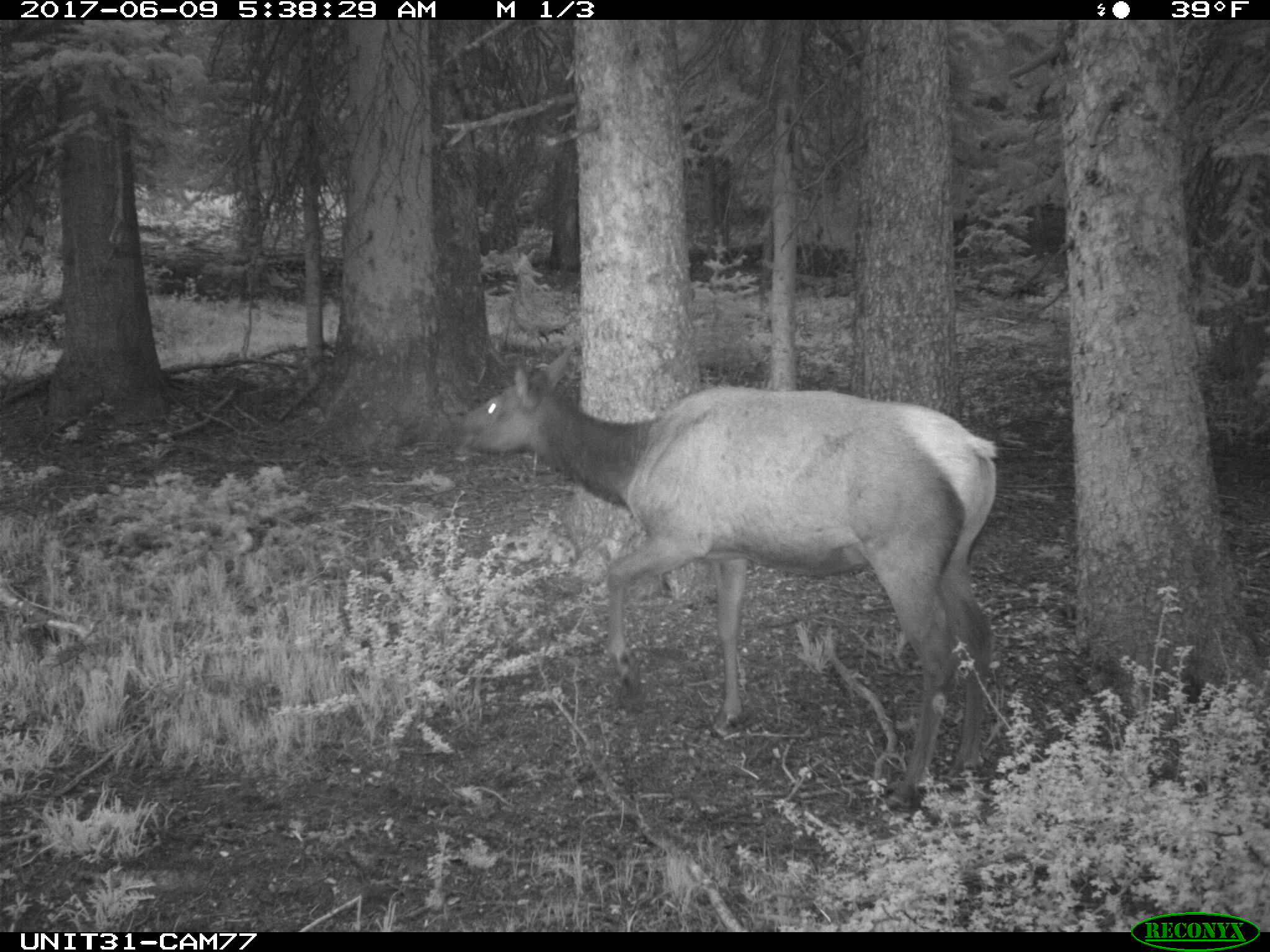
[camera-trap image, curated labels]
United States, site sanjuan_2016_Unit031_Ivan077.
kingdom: Animalia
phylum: Chordata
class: Mammalia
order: Artiodactyla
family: Cervidae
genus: Cervus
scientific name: Cervus elaphus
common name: red deer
Cervus elaphus (red deer).